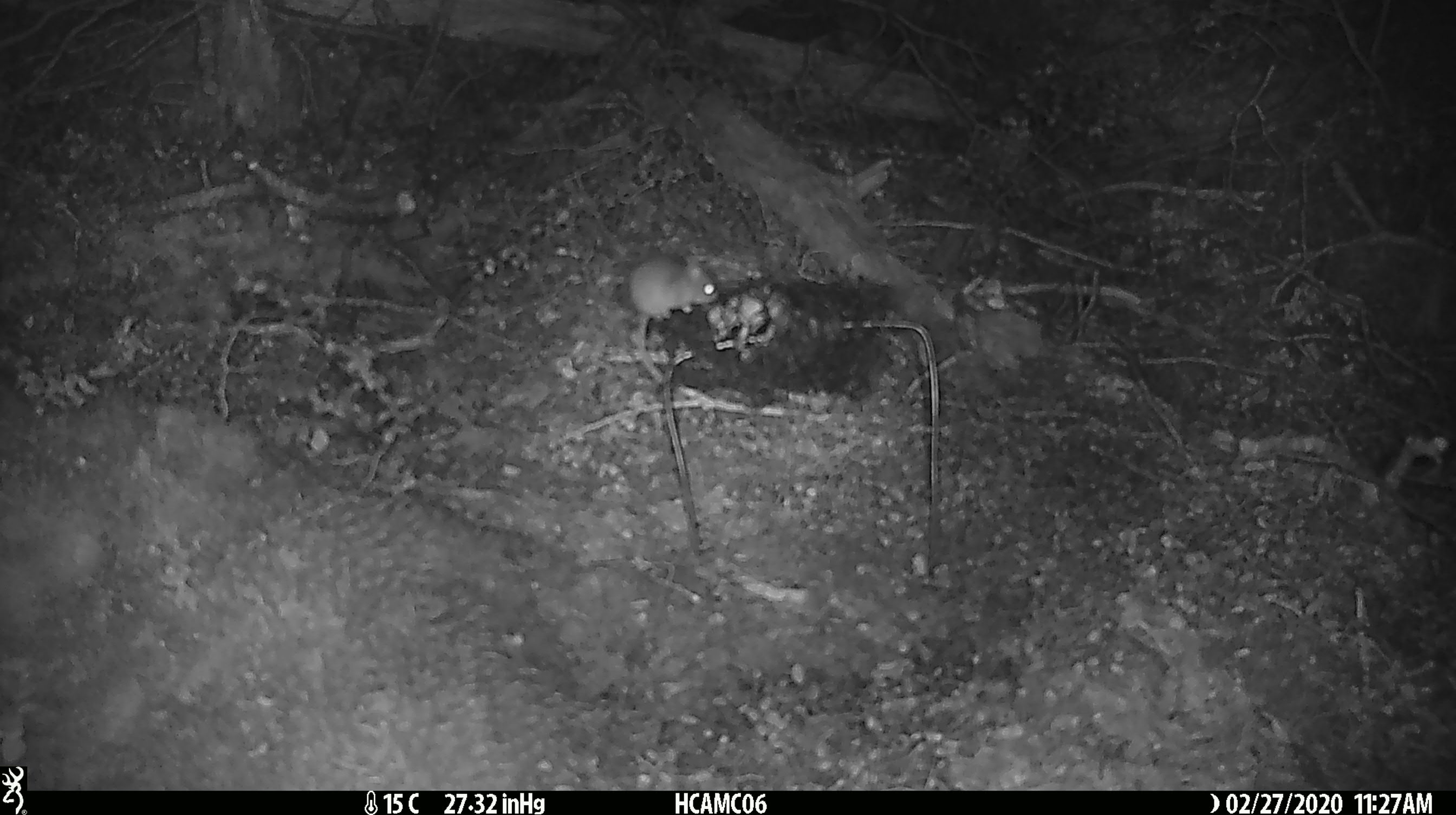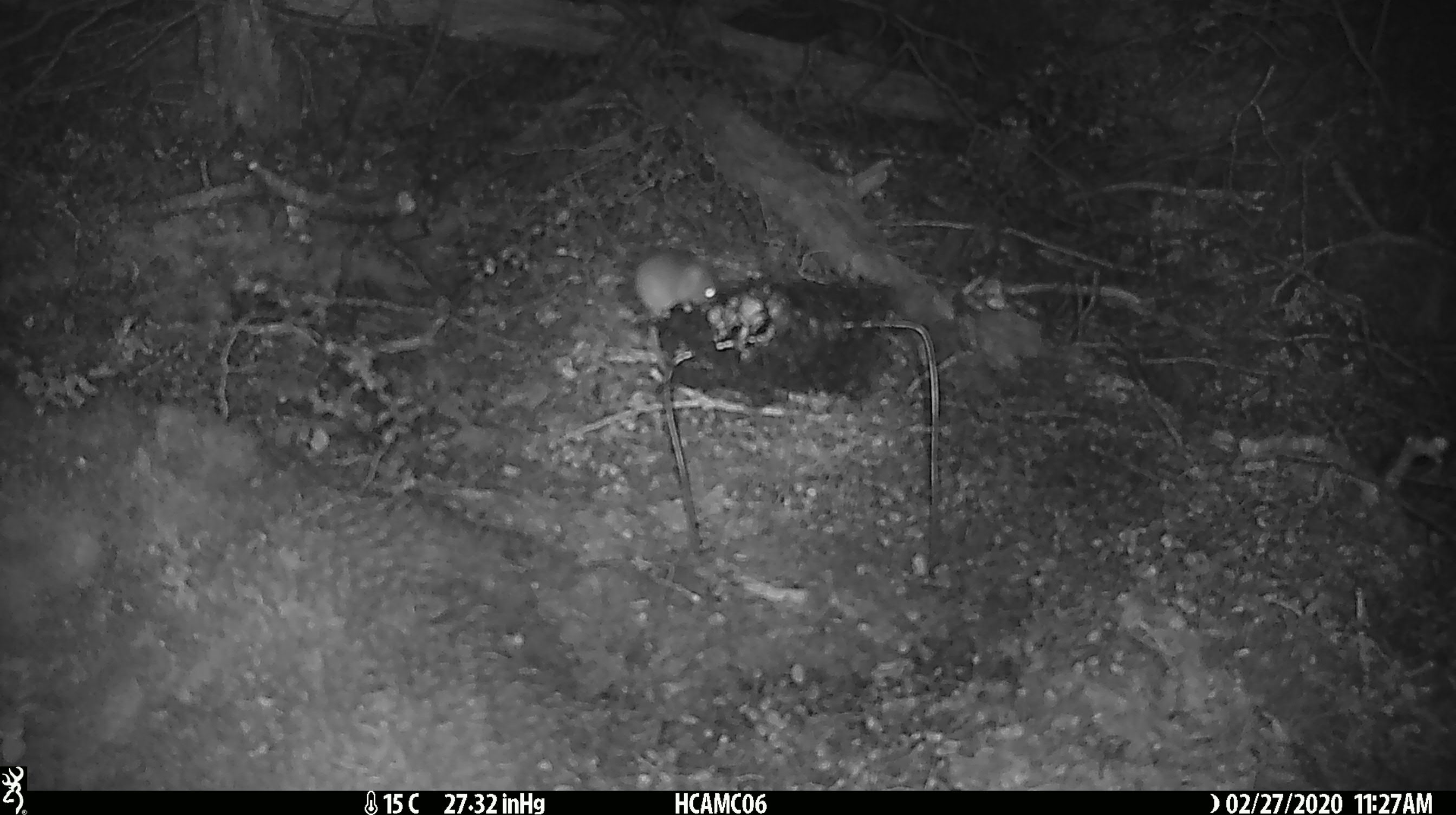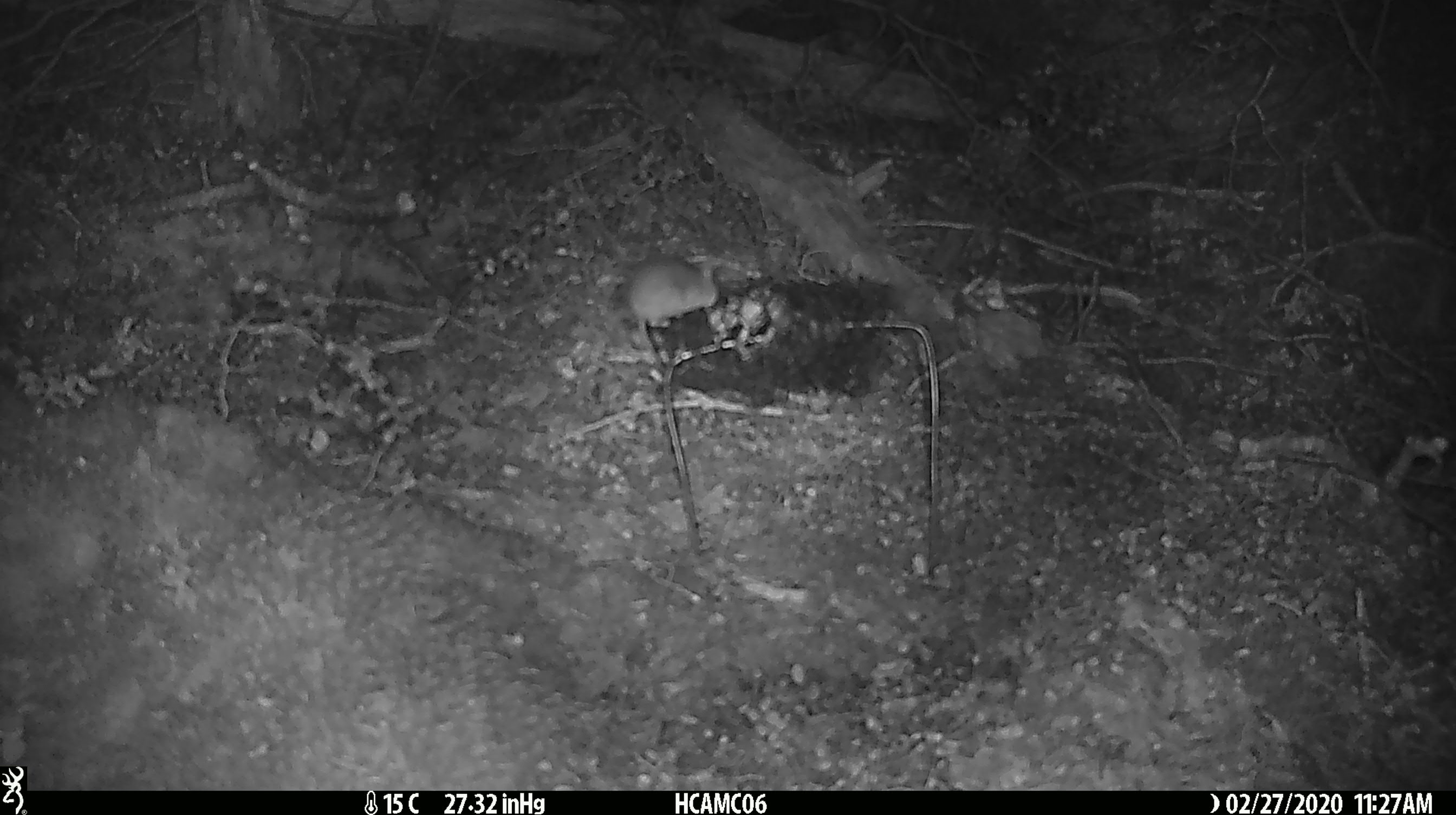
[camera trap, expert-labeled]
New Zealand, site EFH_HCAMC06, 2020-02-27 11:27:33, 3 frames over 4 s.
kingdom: Animalia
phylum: Chordata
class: Mammalia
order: Rodentia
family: Muridae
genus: Mus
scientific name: Mus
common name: mouse